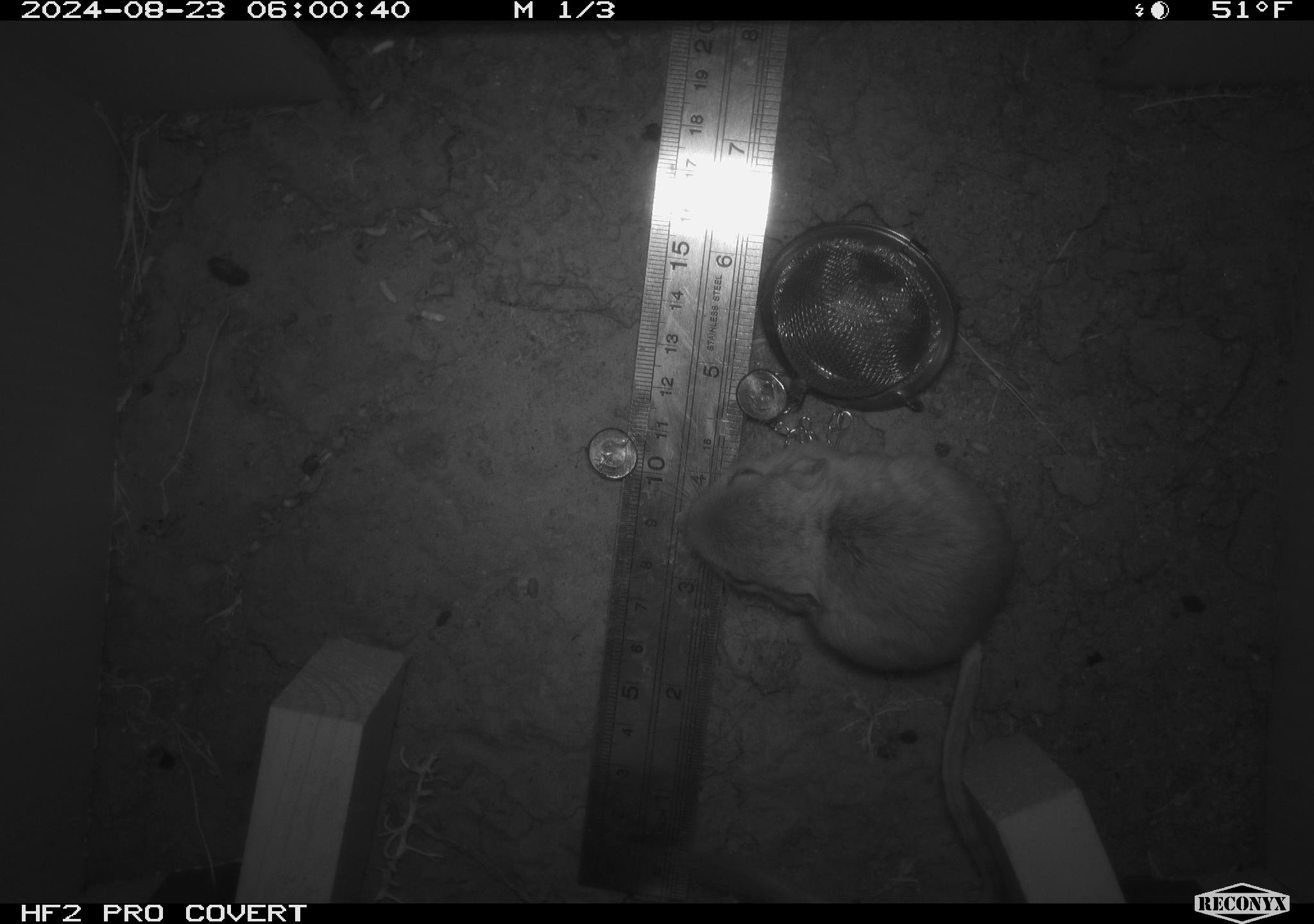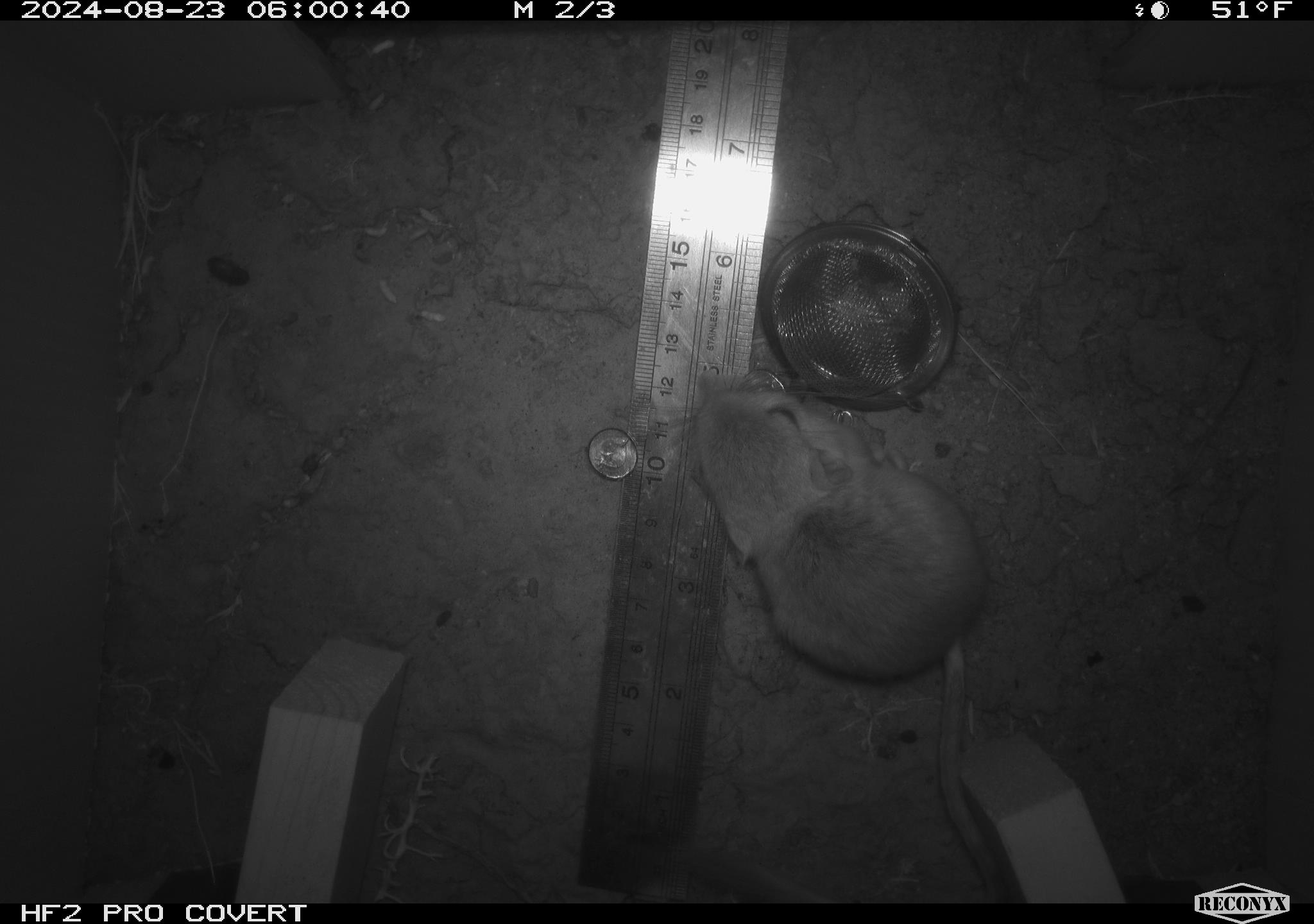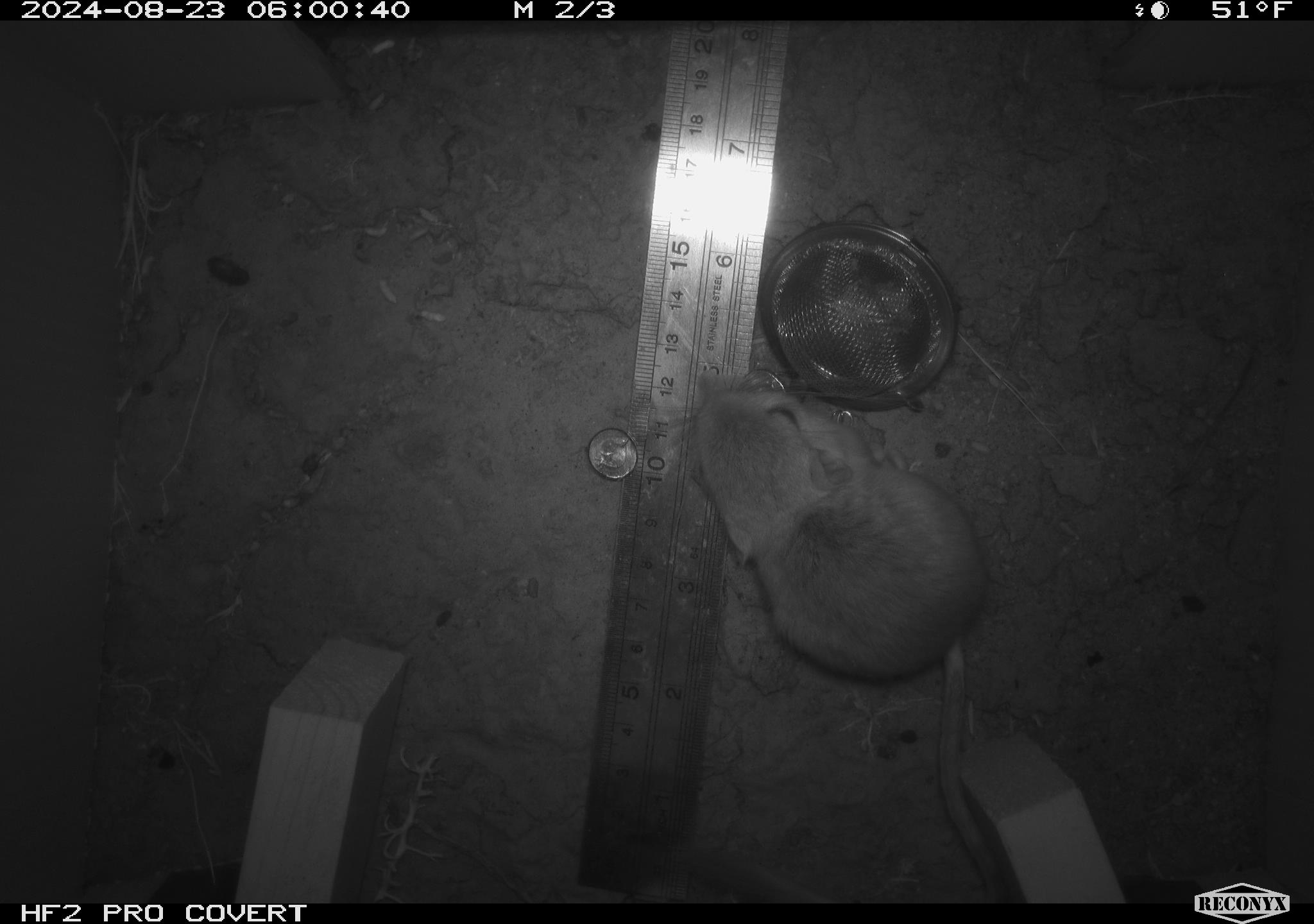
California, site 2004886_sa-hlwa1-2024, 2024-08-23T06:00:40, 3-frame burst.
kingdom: Animalia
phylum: Chordata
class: Mammalia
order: Rodentia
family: Heteromyidae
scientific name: Heteromyidae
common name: kangaroo rats and pocket mice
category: heteromyidae family